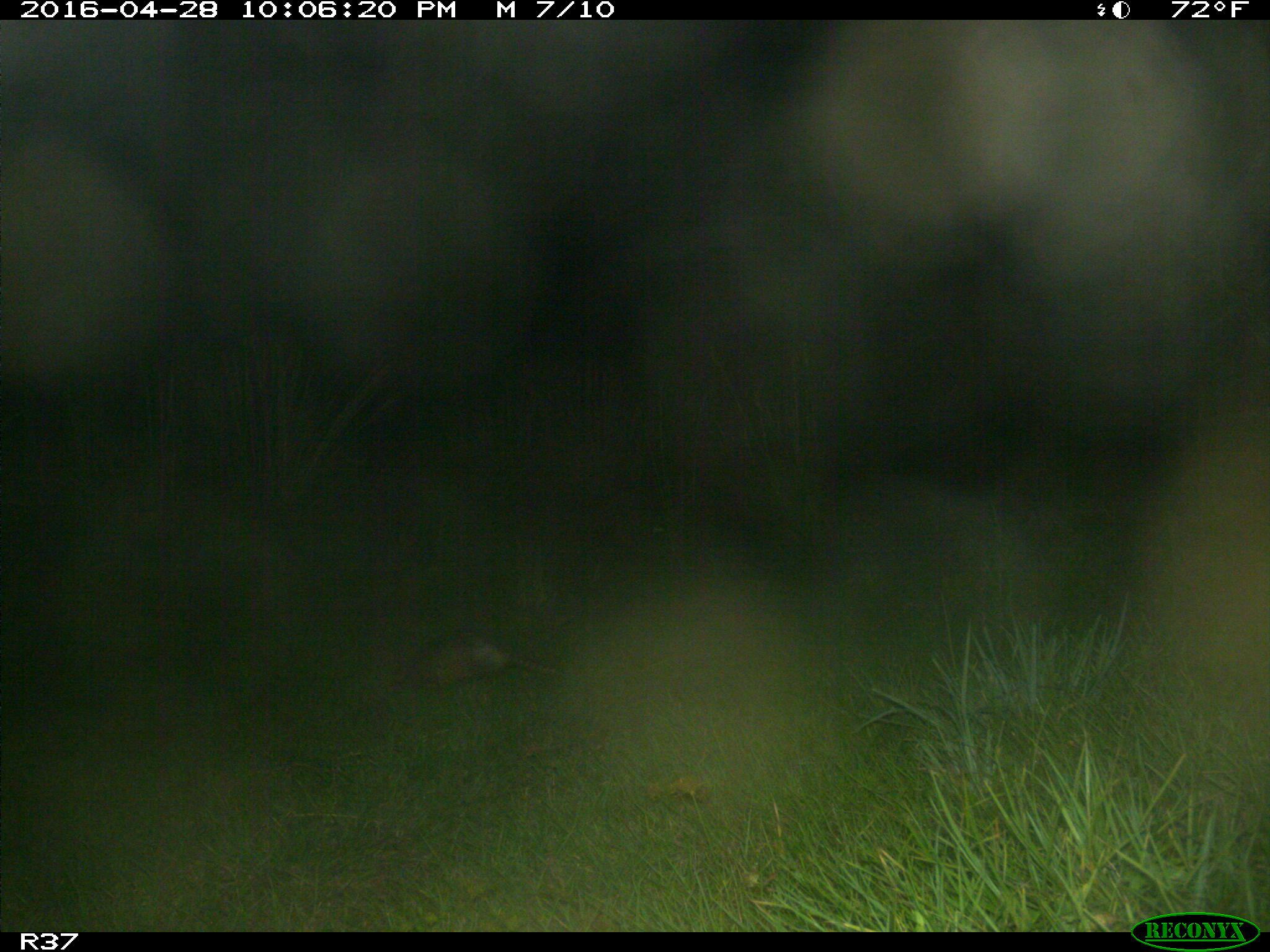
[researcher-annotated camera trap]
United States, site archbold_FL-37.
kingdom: Animalia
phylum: Chordata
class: Mammalia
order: Cingulata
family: Dasypodidae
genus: Dasypus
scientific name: Dasypus novemcinctus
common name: nine-banded armadillo